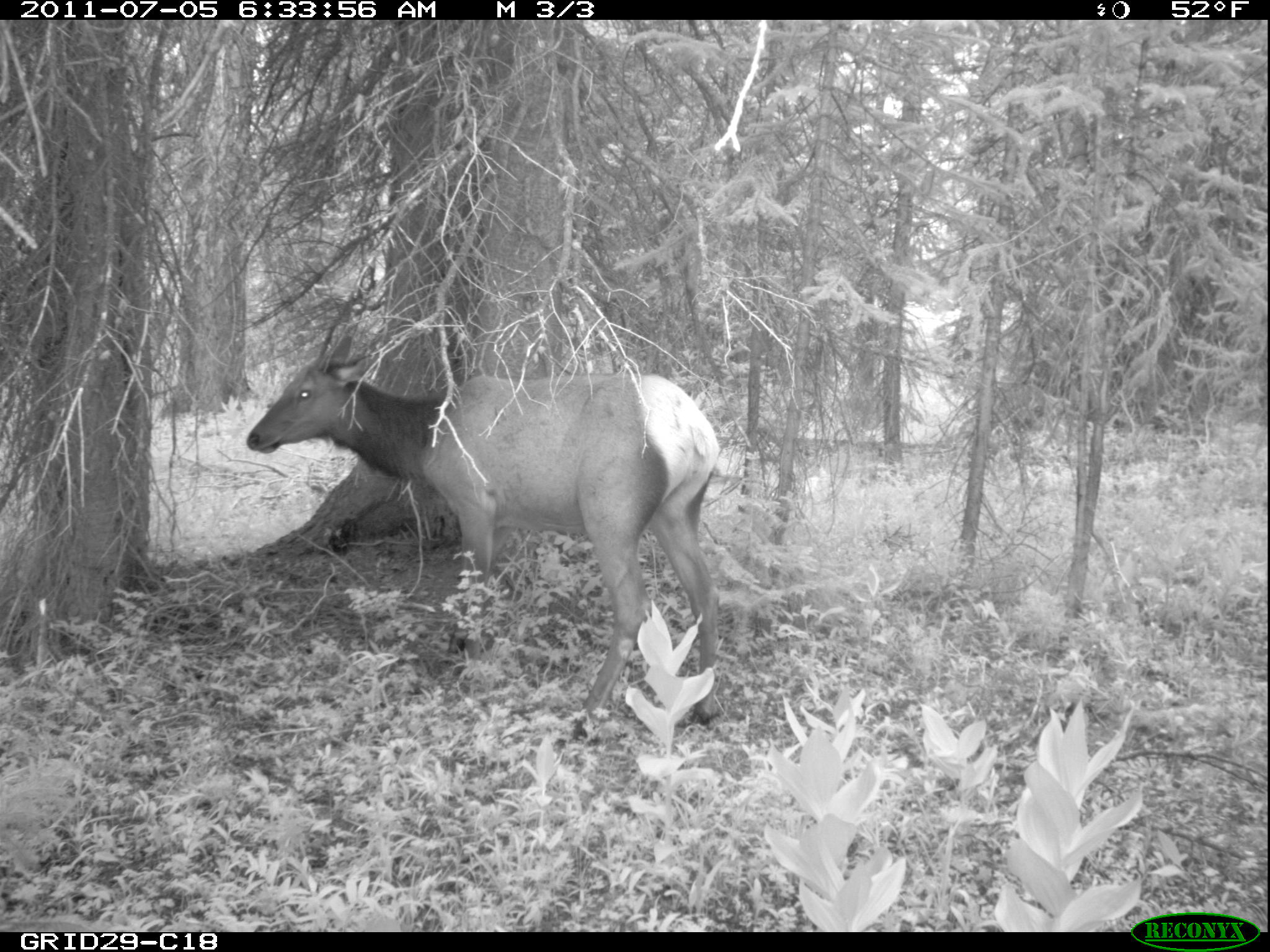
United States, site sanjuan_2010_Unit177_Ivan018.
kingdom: Animalia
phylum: Chordata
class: Mammalia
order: Artiodactyla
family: Cervidae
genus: Cervus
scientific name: Cervus elaphus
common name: red deer